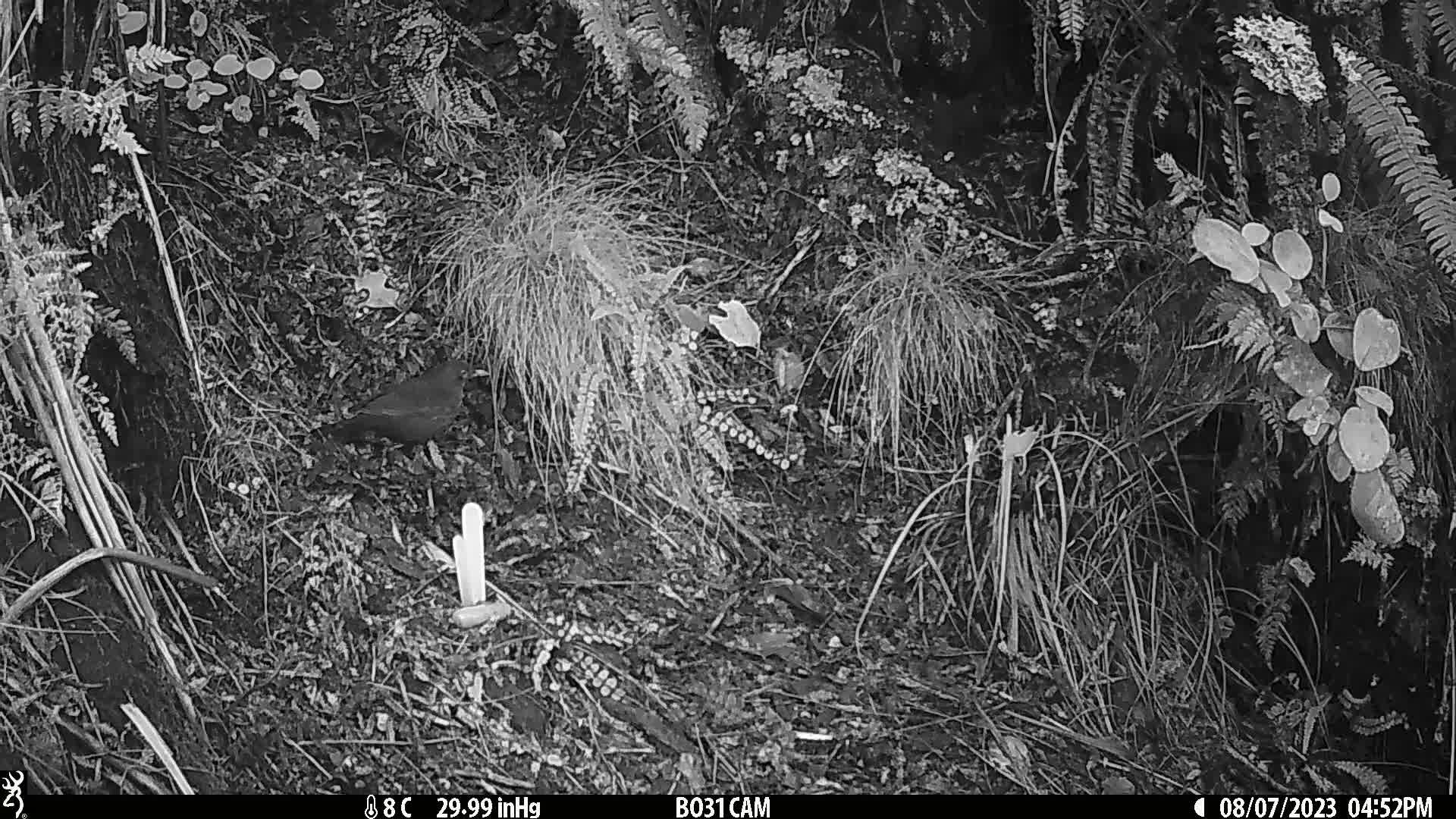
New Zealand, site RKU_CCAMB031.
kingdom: Animalia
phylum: Chordata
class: Aves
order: Passeriformes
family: Turdidae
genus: Turdus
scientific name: Turdus merula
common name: eurasian blackbird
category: blackbird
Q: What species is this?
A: Blackbird (eurasian blackbird) (Turdus merula).